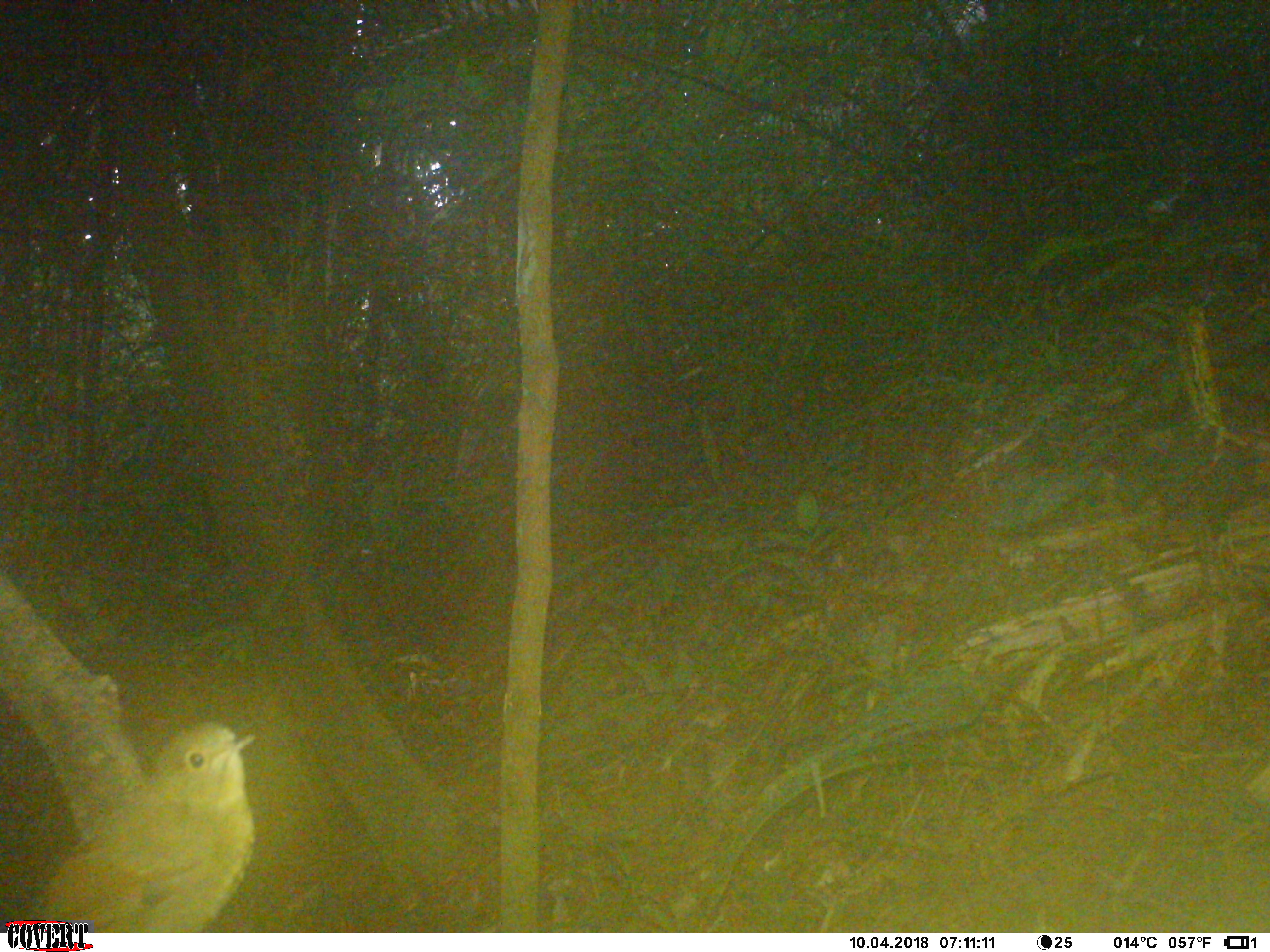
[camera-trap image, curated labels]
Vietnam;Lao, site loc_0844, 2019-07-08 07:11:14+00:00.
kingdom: Animalia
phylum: Chordata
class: Aves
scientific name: Aves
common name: bird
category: unidentified bird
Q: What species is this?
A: Unidentified bird (bird) (Aves).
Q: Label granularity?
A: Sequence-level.